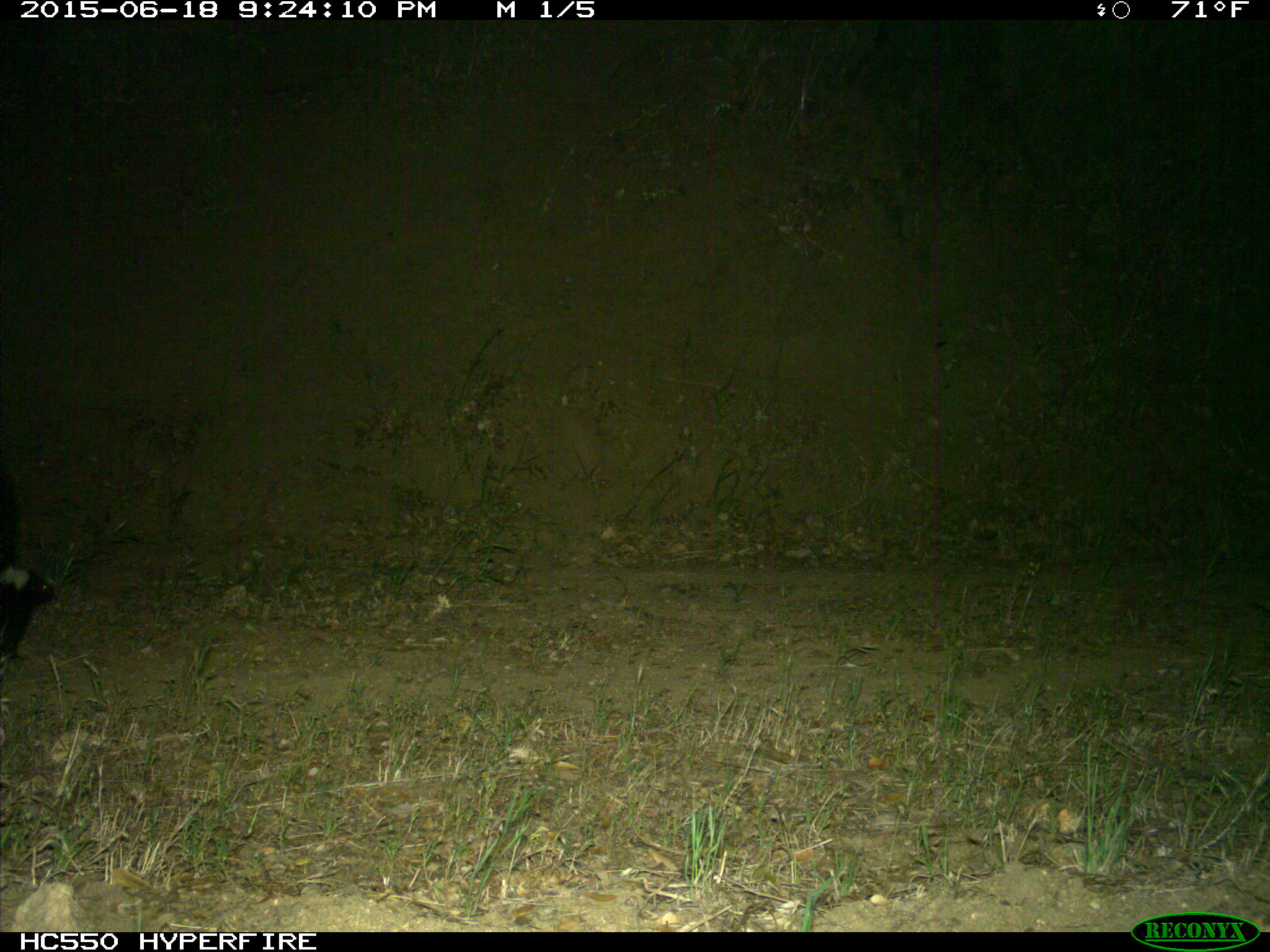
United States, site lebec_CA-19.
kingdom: Animalia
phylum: Chordata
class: Mammalia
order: Carnivora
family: Mephitidae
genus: Mephitis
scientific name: Mephitis mephitis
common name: striped skunk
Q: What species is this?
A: Mephitis mephitis (striped skunk).